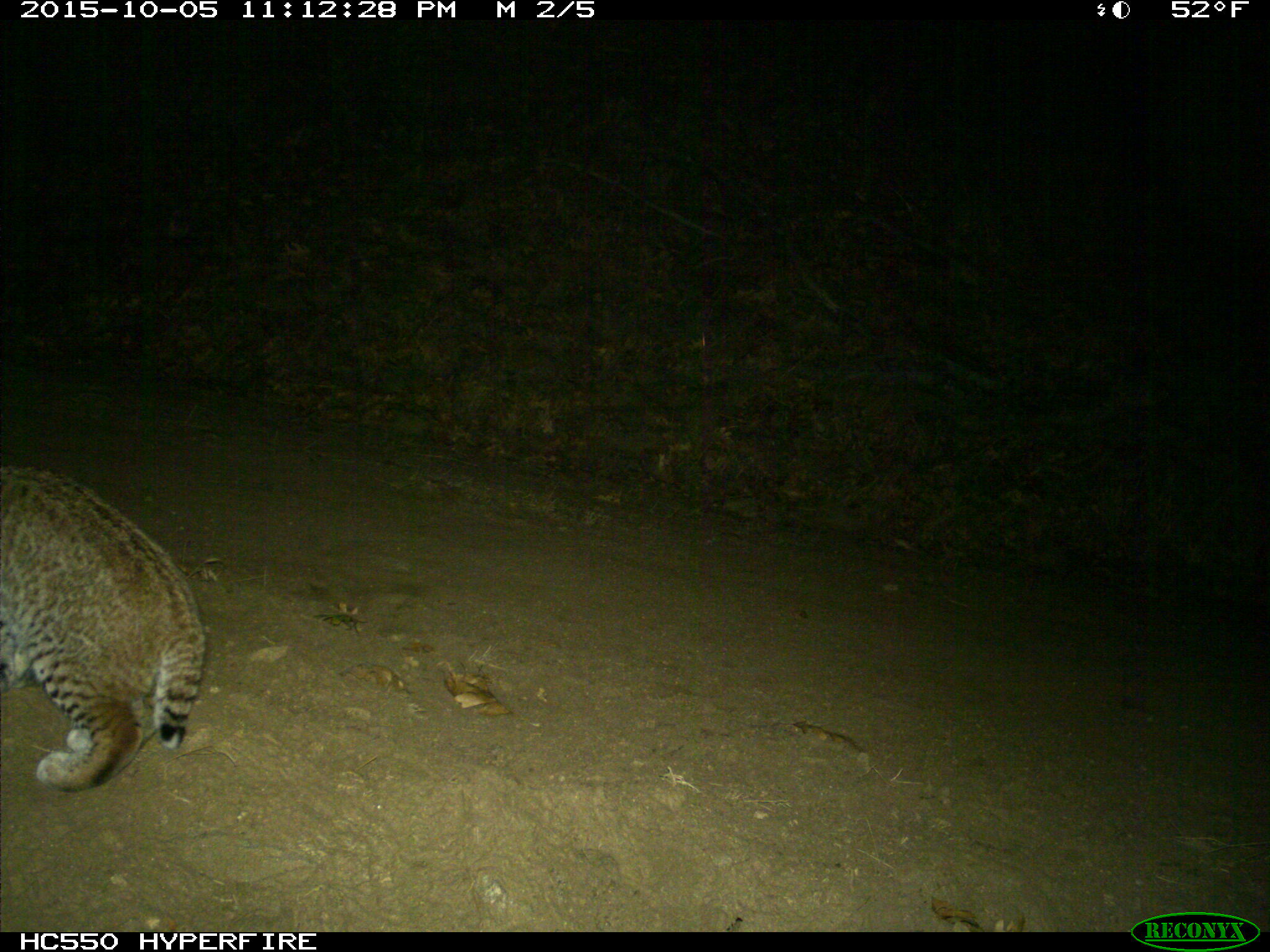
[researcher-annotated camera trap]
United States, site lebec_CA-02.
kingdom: Animalia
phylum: Chordata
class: Mammalia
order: Carnivora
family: Felidae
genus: Lynx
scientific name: Lynx rufus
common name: bobcat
Lynx rufus (bobcat).